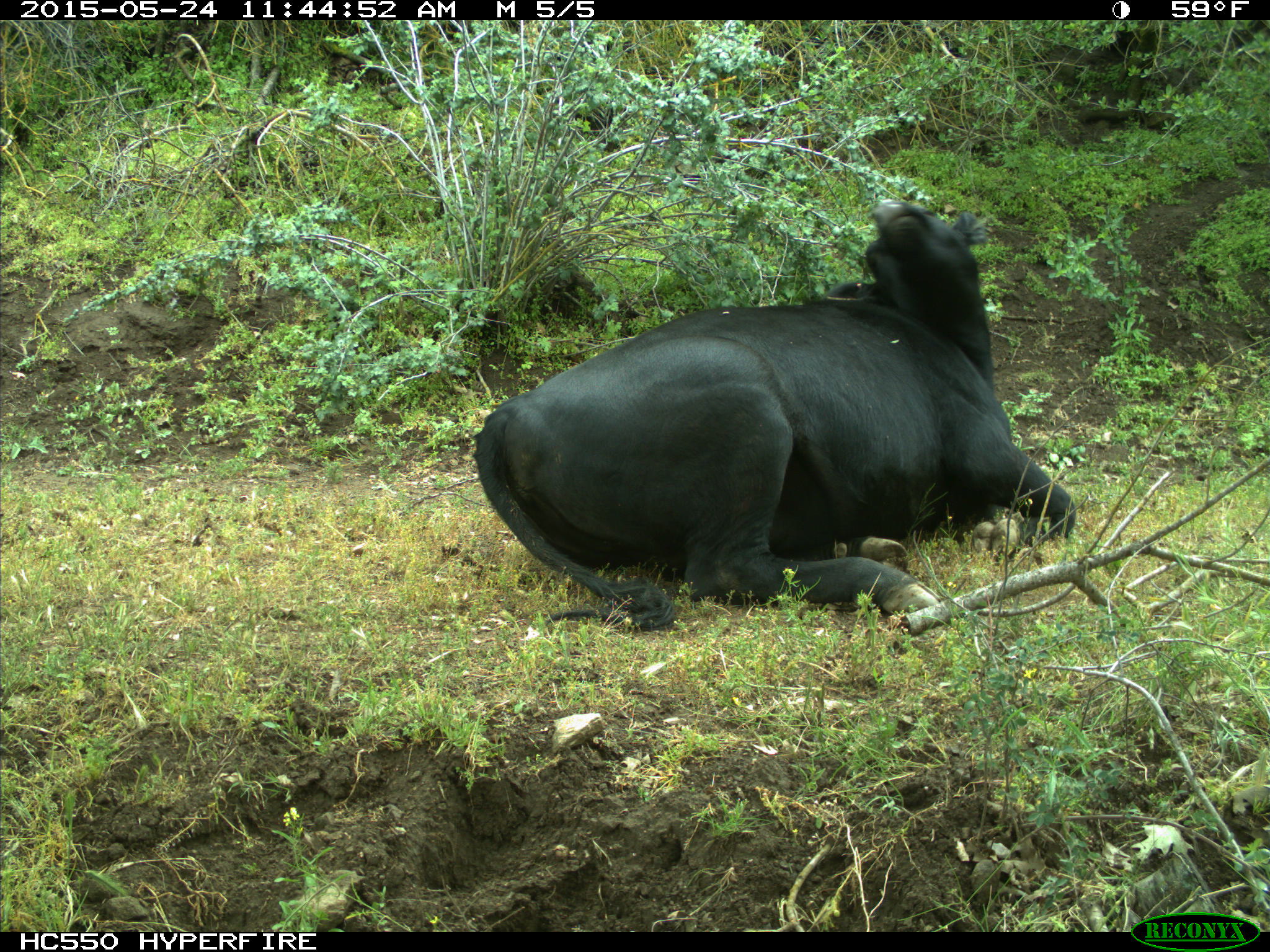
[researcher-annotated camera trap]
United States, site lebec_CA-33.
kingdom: Animalia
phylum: Chordata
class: Mammalia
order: Artiodactyla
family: Bovidae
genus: Bos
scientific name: Bos taurus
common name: domestic cow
Bos taurus (domestic cow).